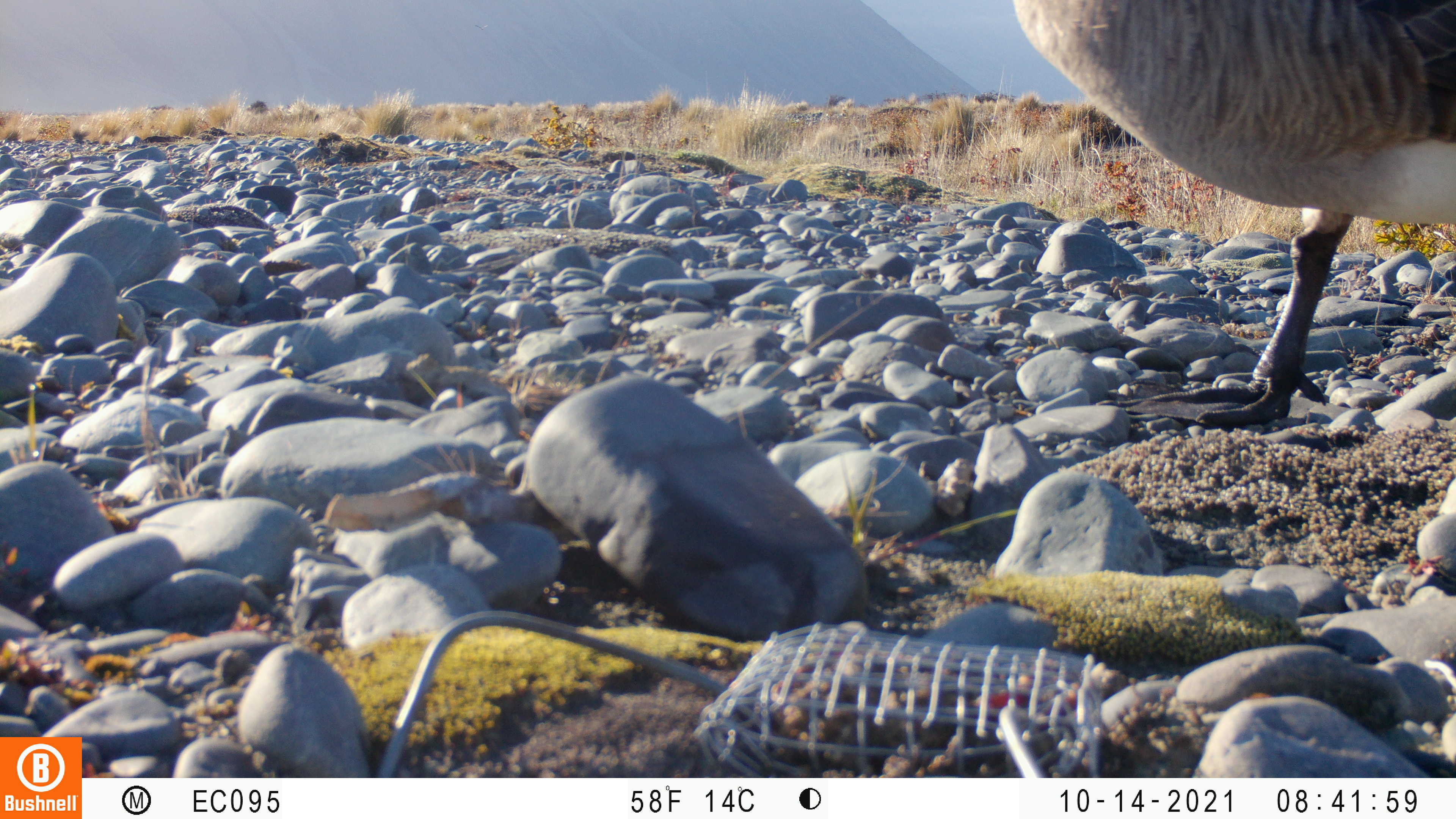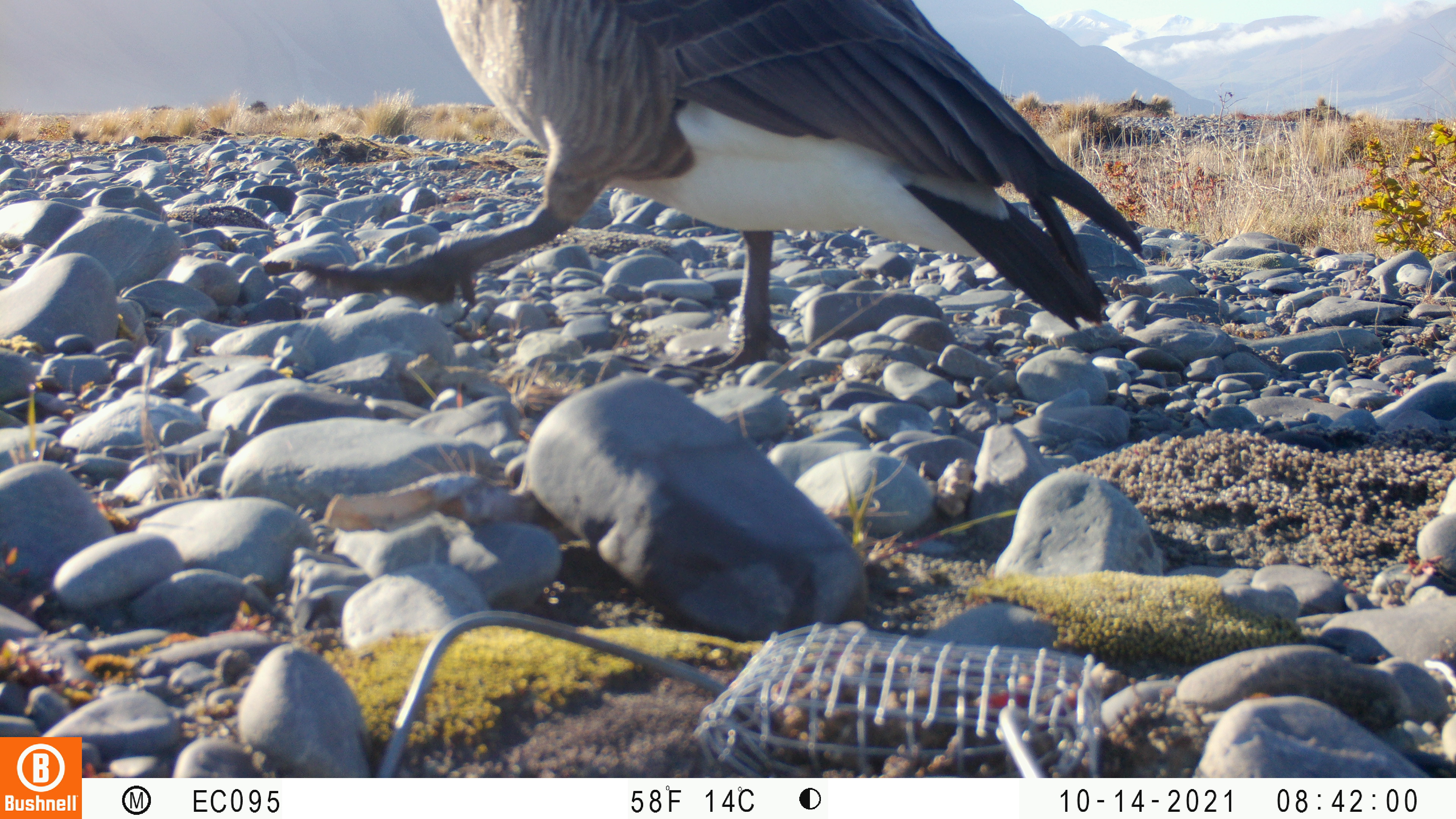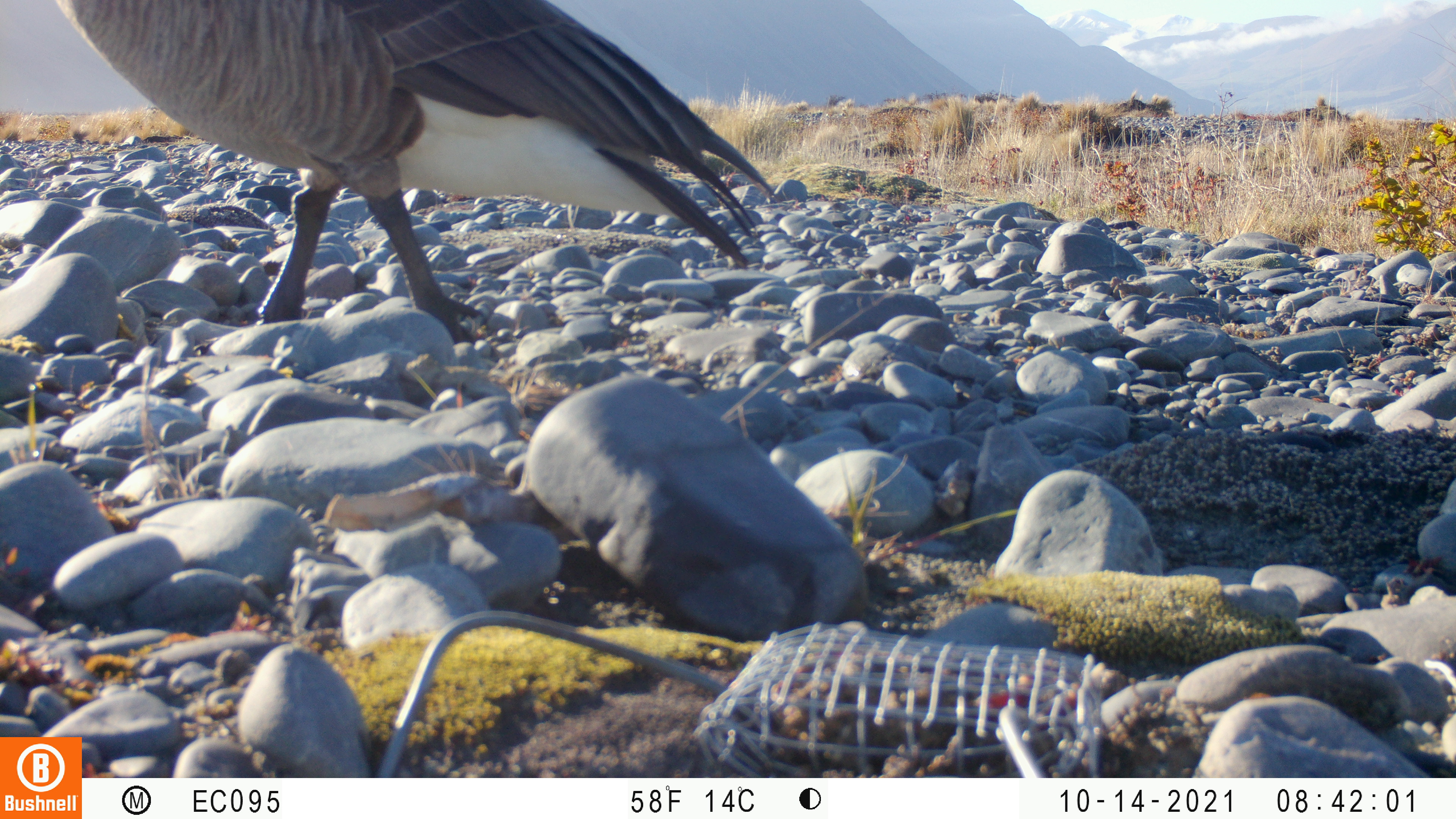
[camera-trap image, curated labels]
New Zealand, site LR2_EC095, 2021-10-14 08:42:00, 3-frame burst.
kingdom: Animalia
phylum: Chordata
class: Aves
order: Anseriformes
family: Anatidae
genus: Branta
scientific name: Branta canadensis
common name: canada goose